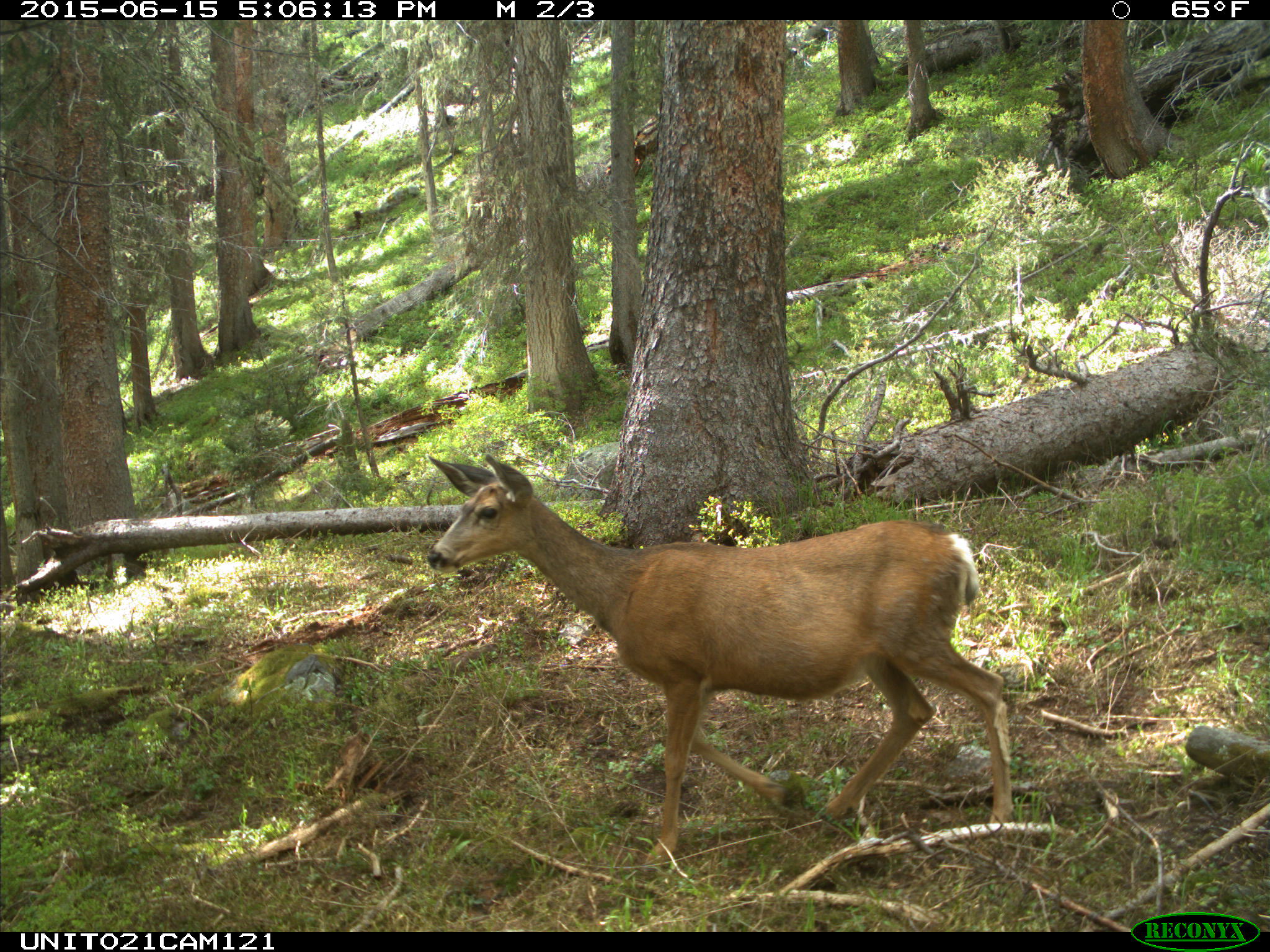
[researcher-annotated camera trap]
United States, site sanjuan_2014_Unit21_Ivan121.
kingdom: Animalia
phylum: Chordata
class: Mammalia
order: Artiodactyla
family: Cervidae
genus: Odocoileus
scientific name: Odocoileus hemionus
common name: mule deer